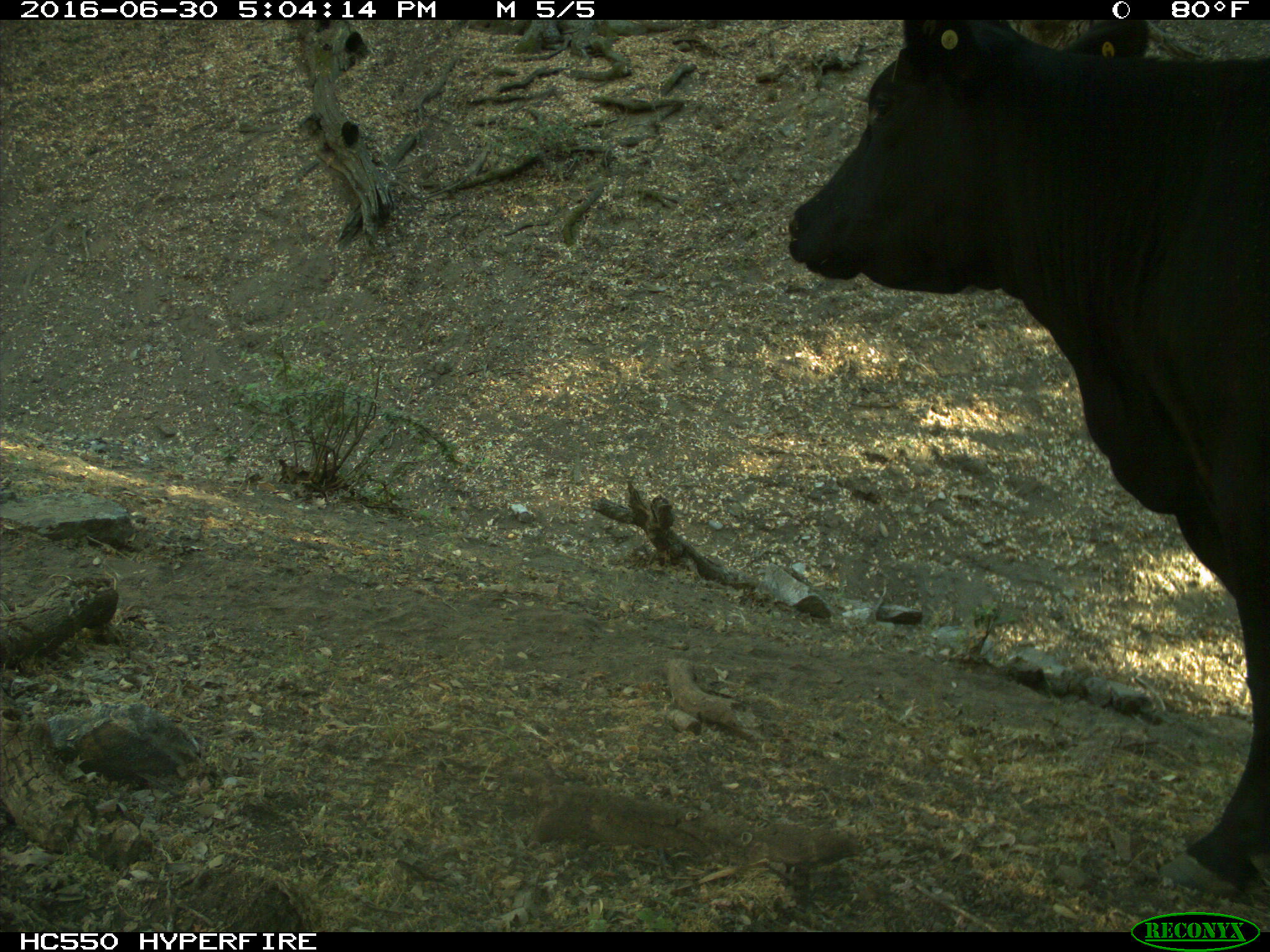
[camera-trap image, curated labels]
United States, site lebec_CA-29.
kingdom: Animalia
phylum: Chordata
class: Mammalia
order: Artiodactyla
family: Bovidae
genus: Bos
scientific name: Bos taurus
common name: domestic cow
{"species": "Bos taurus (domestic cow)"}